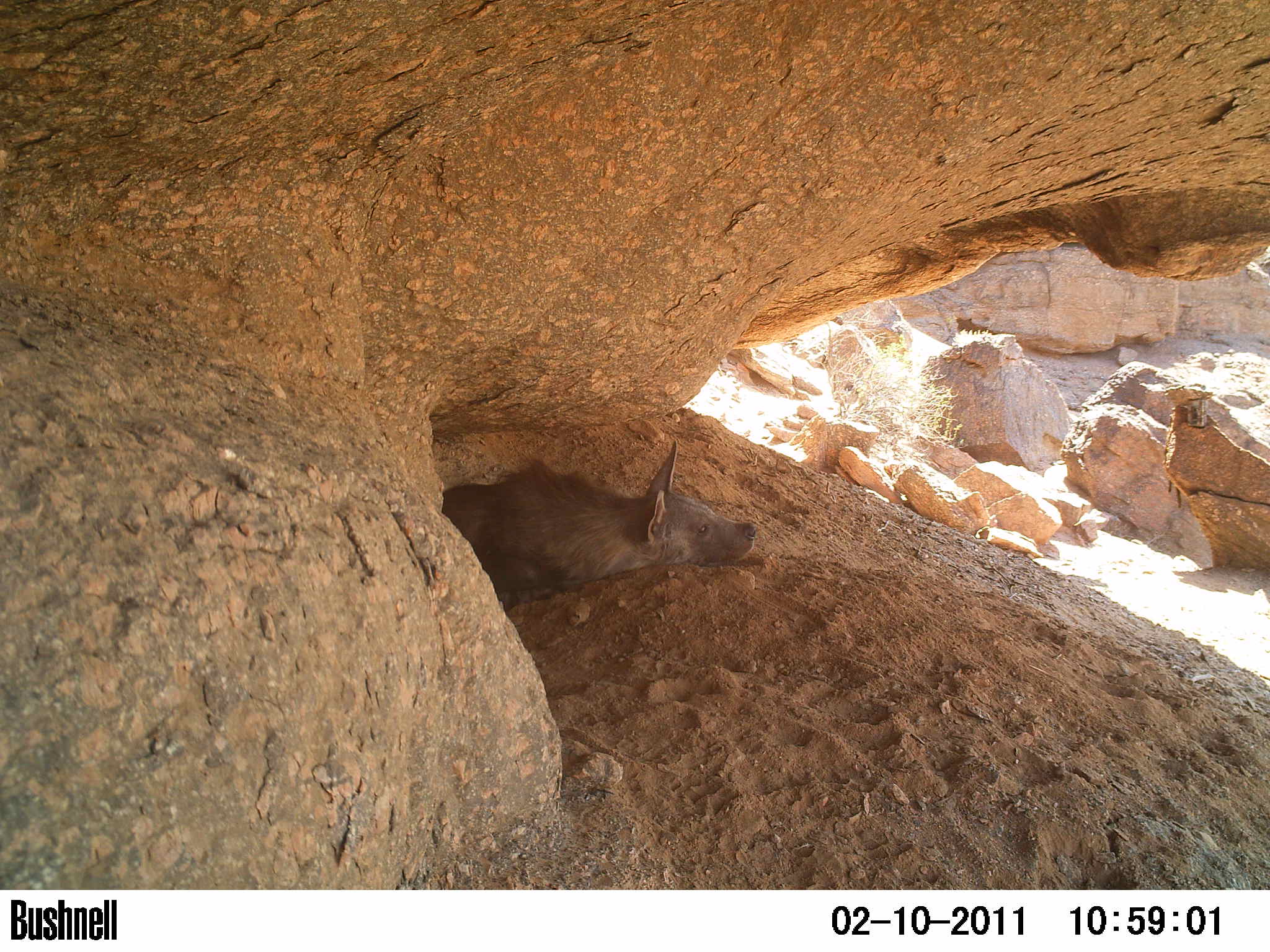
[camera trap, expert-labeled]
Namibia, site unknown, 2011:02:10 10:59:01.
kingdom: Animalia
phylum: Chordata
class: Mammalia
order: Carnivora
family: Hyaenidae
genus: Parahyaena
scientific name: Parahyaena brunnea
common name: brown hyena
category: hyaena brunnea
Hyaena brunnea (brown hyena) (Parahyaena brunnea).